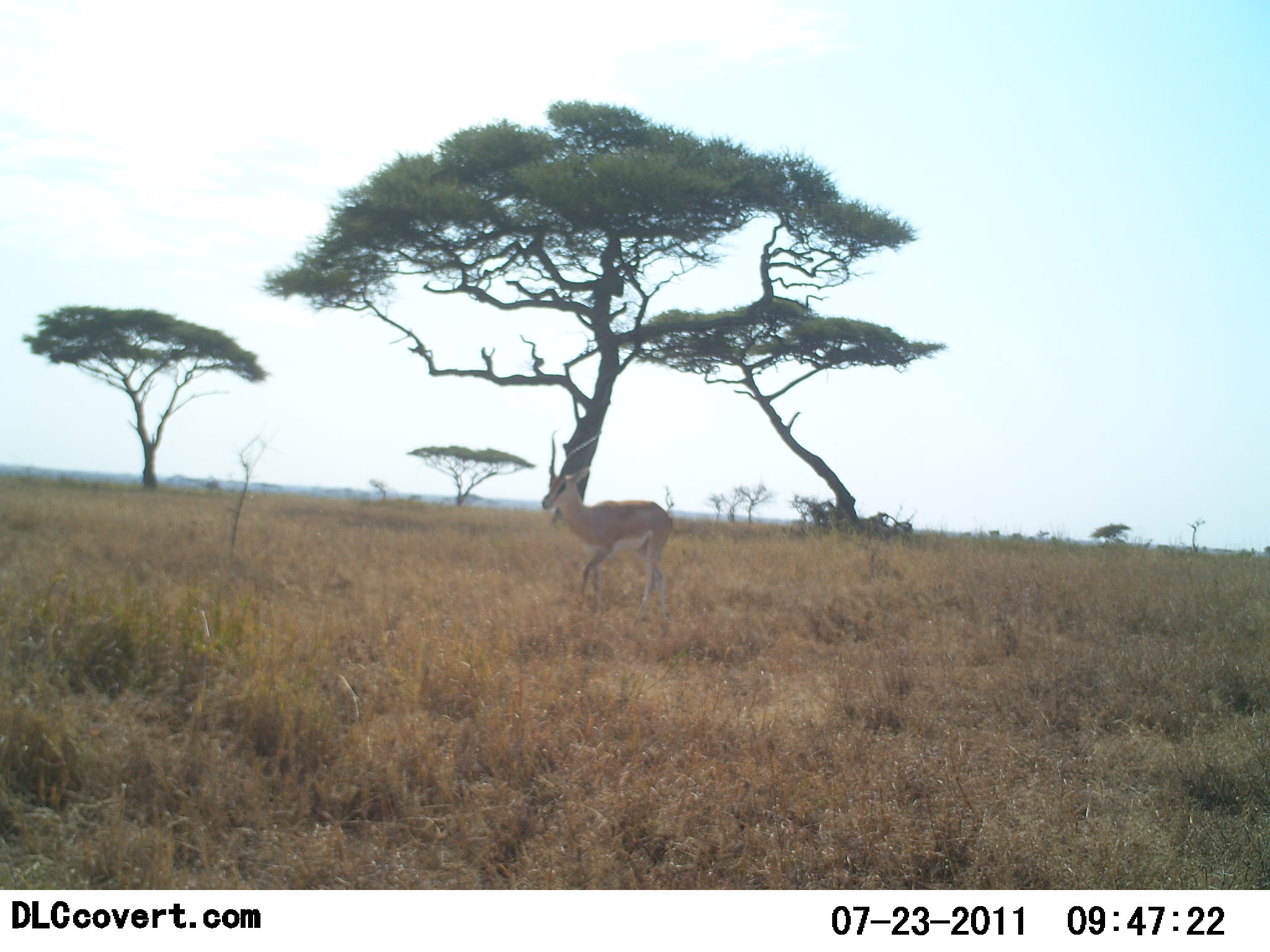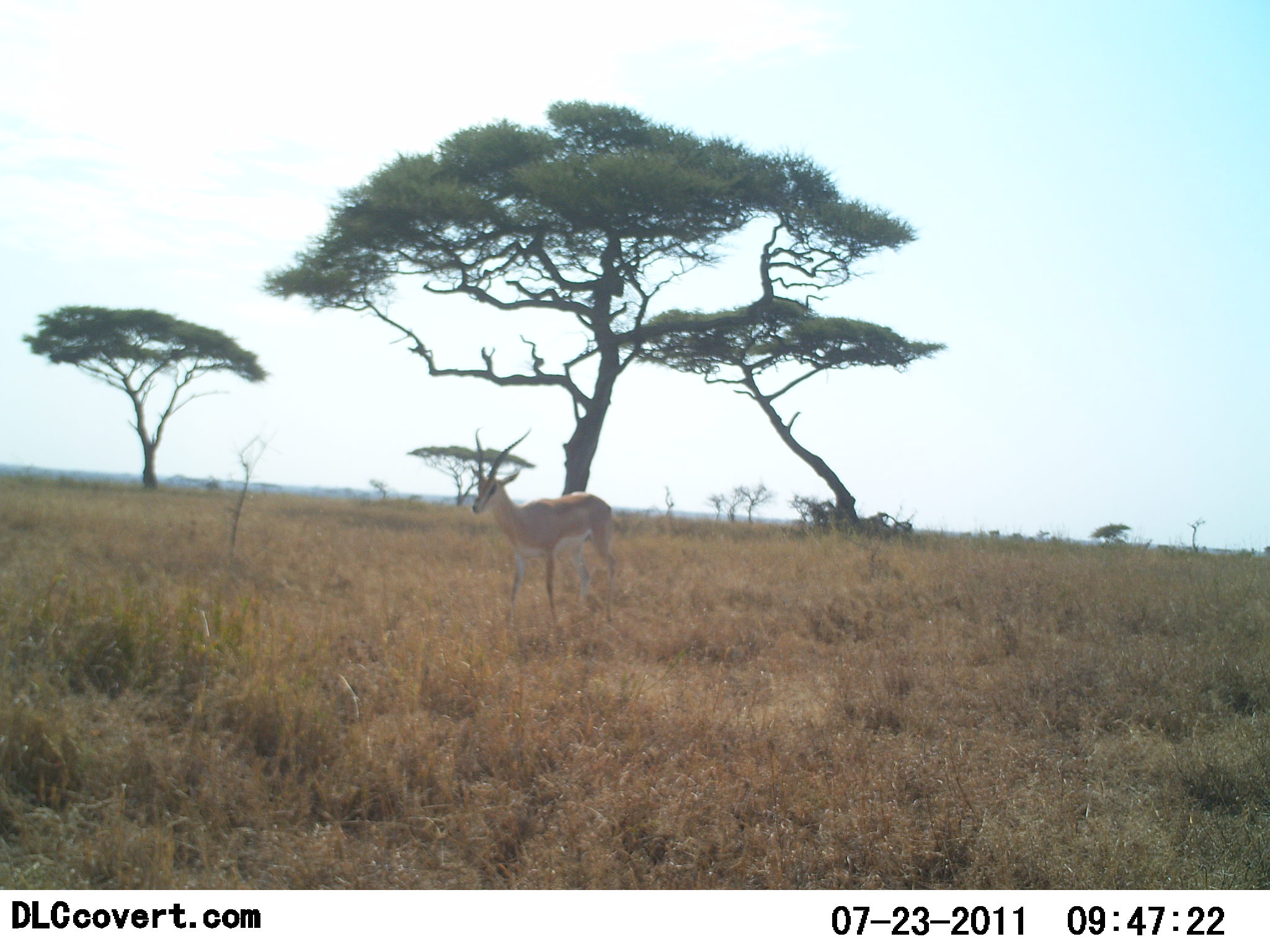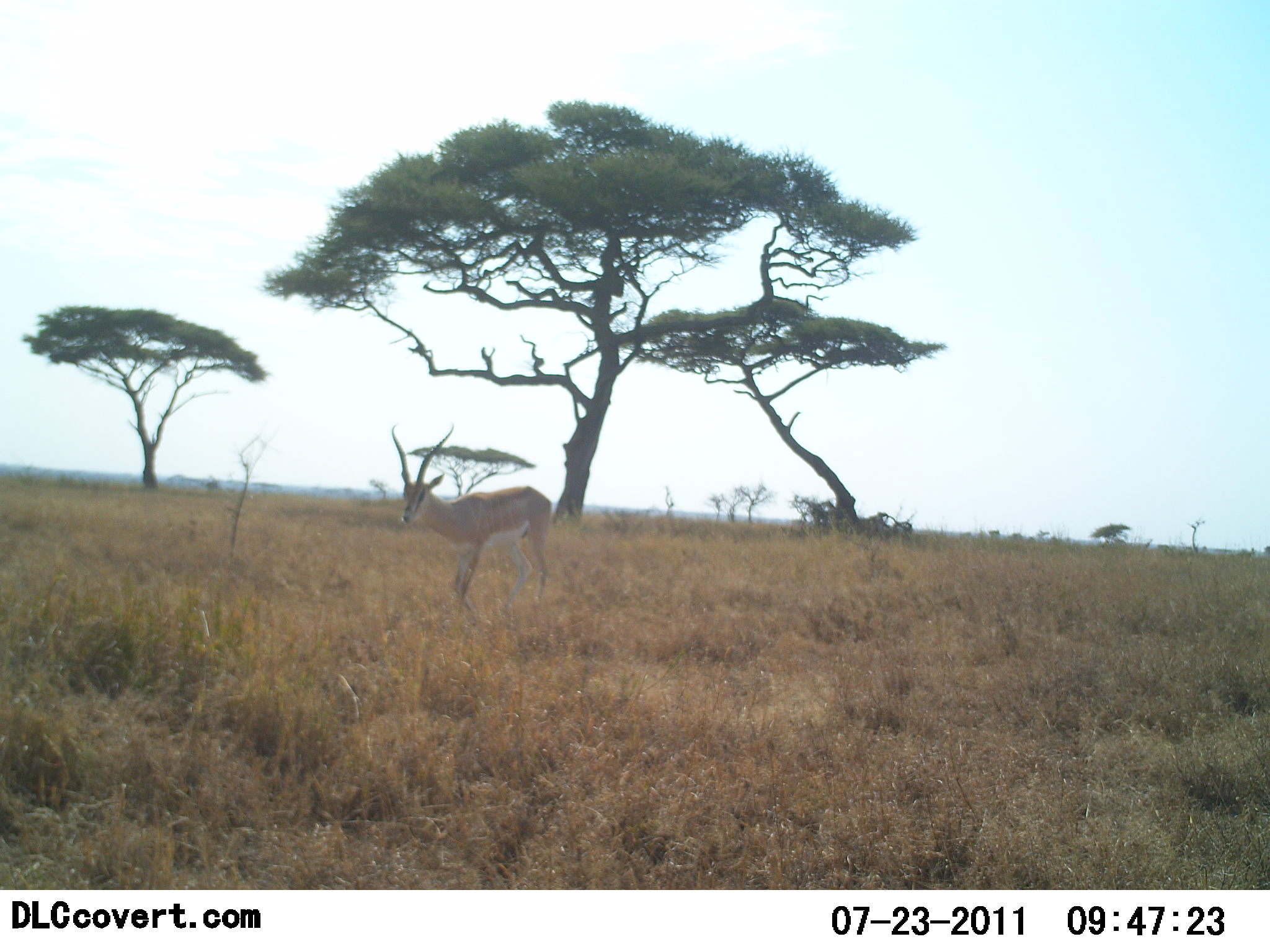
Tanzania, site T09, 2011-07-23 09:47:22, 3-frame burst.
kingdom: Animalia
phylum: Chordata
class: Mammalia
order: Artiodactyla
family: Bovidae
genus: Nanger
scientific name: Nanger granti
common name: grant's gazelle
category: gazellegrants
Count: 1.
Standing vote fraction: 0%.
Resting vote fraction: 0%.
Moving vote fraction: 100%.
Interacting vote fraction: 0%.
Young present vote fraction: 0%.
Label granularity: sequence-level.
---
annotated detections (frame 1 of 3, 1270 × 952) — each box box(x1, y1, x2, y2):
animal: box(543, 430, 676, 625)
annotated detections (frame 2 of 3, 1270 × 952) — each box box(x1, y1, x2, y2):
animal: box(468, 427, 618, 632)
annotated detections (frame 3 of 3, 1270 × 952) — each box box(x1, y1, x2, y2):
animal: box(388, 423, 554, 615)